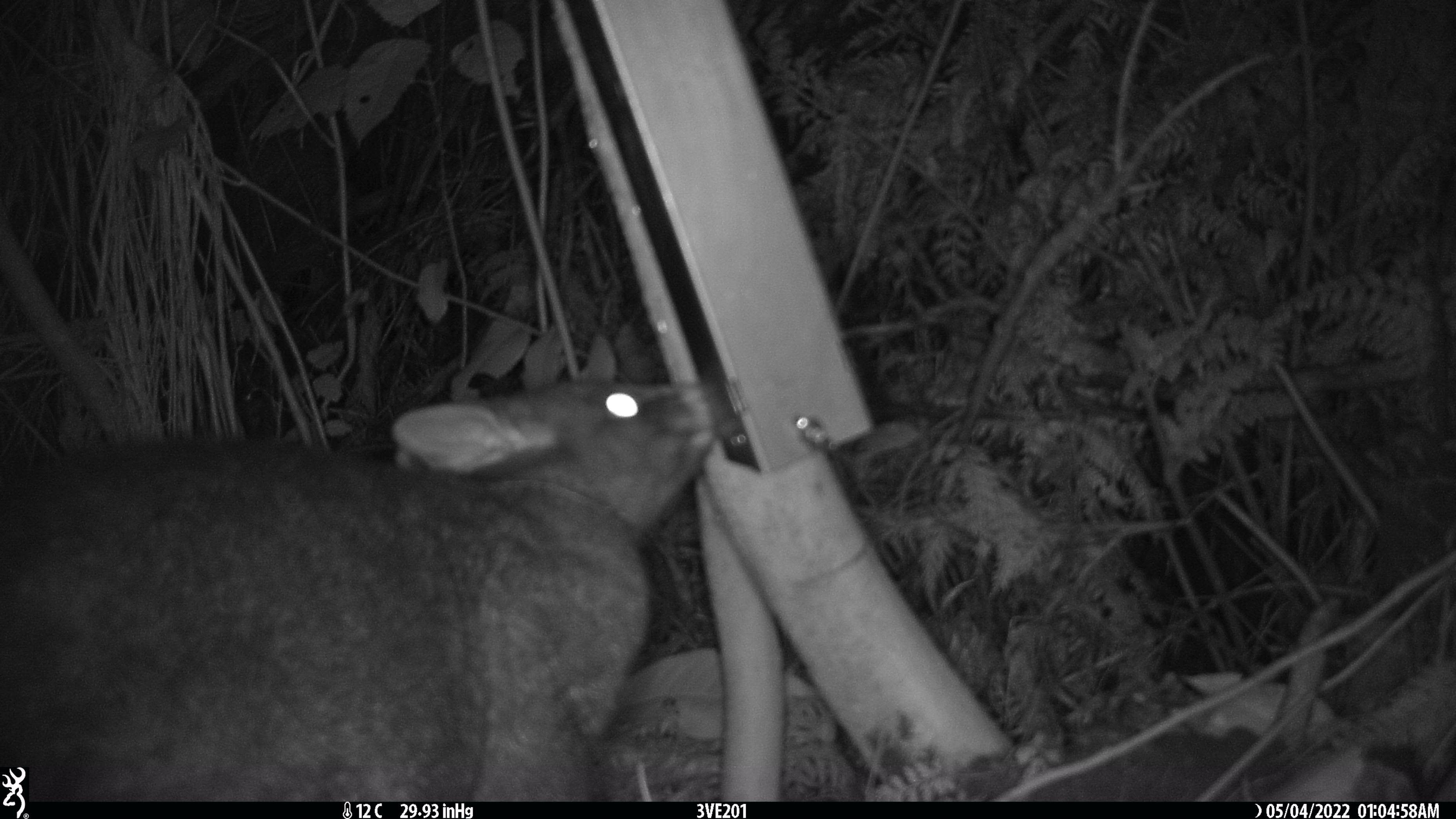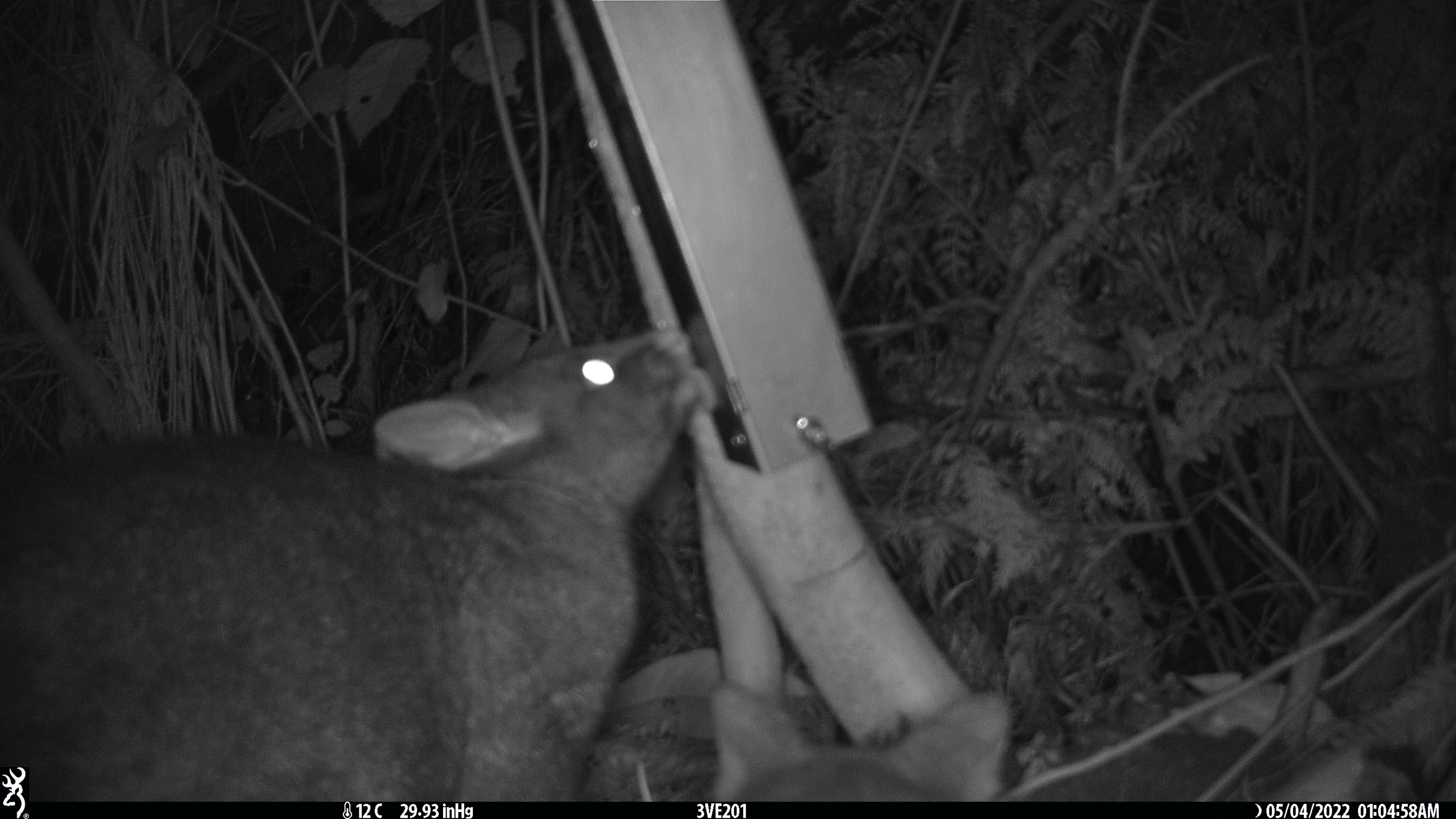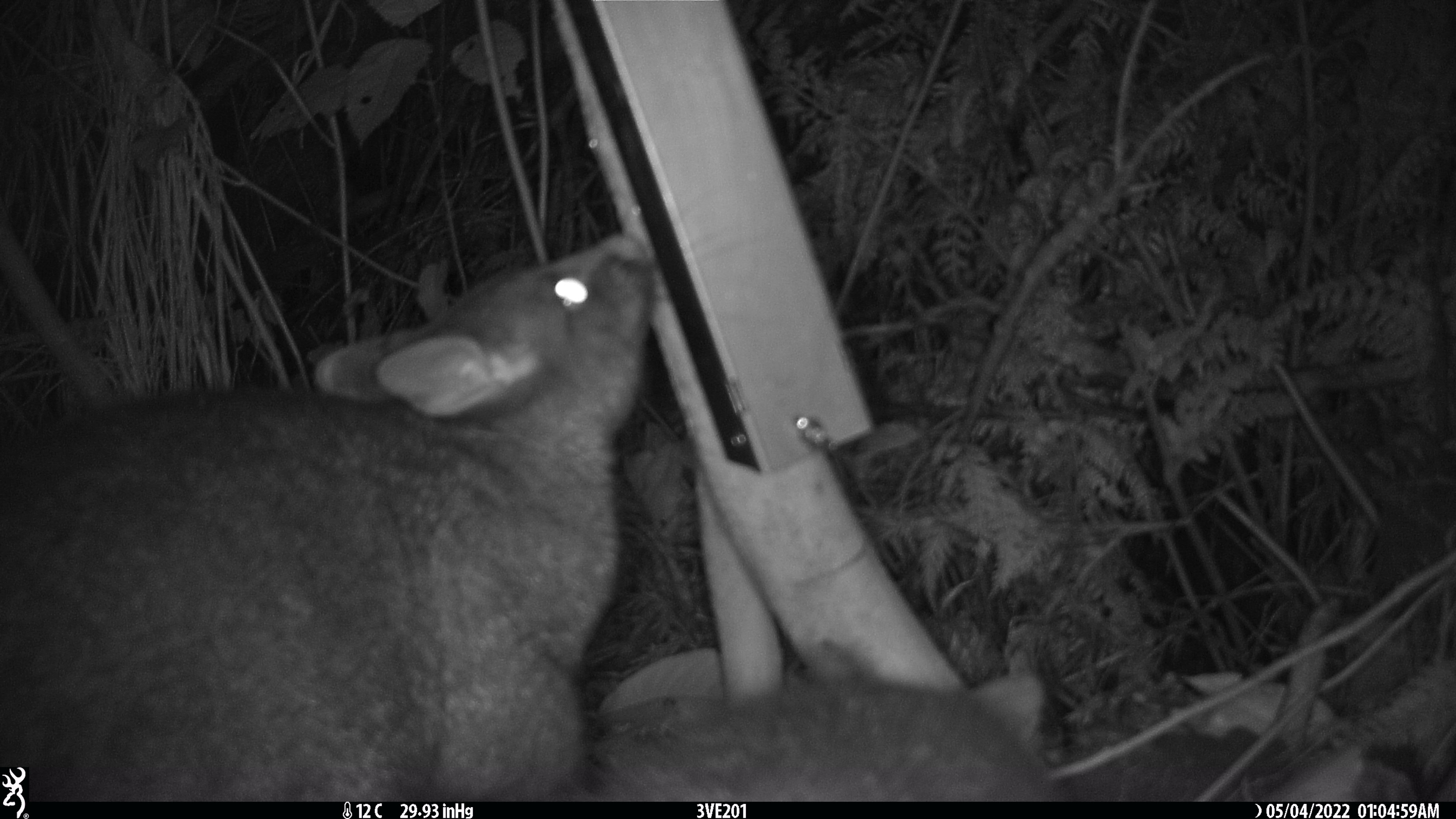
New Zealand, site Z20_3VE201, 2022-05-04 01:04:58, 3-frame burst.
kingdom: Animalia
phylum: Chordata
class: Mammalia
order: Diprotodontia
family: Phalangeridae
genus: Trichosurus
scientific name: Trichosurus vulpecula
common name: common brushtail possum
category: possum